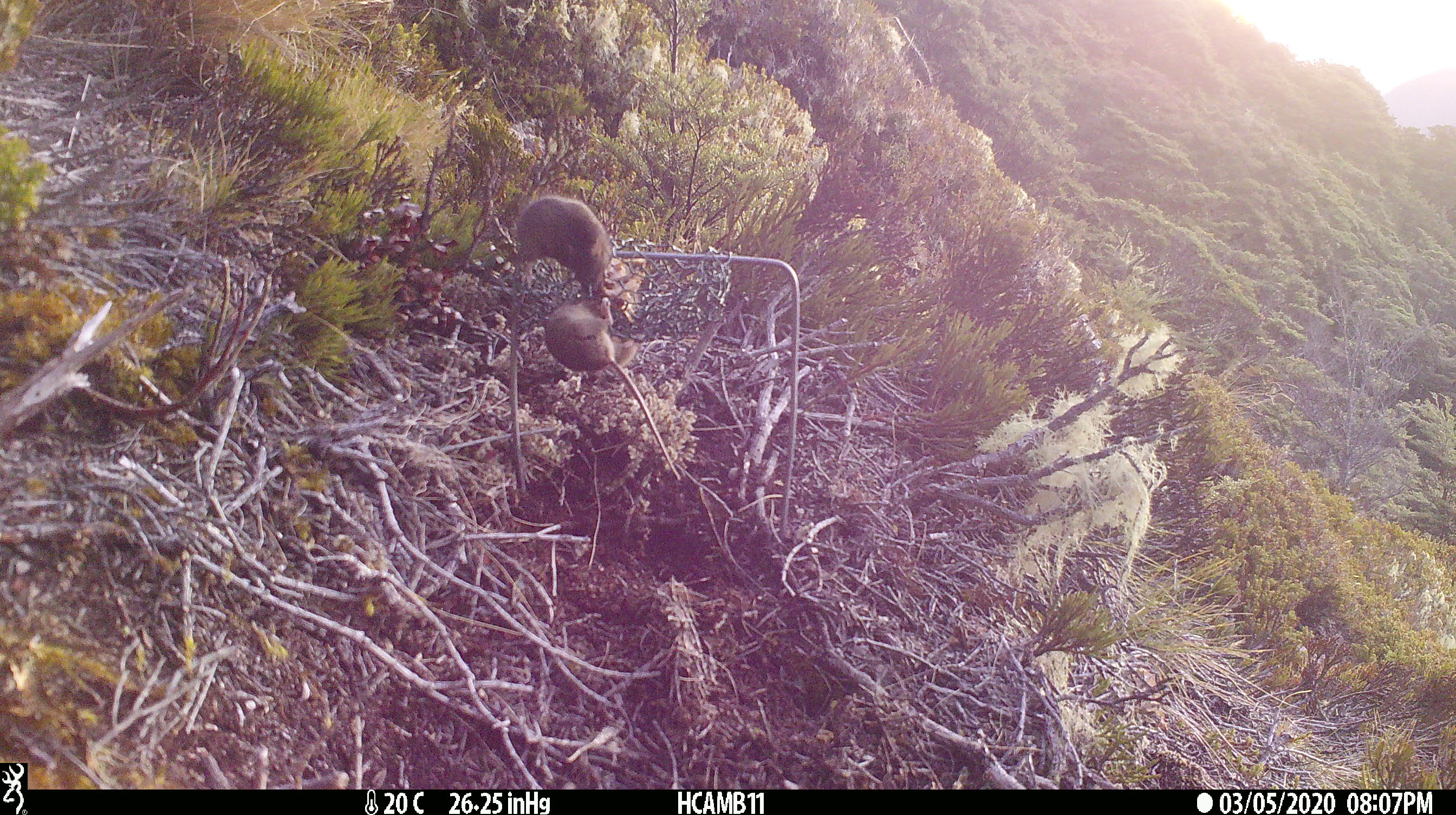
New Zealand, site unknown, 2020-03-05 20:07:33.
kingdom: Animalia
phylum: Chordata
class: Mammalia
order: Rodentia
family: Muridae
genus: Mus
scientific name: Mus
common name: mouse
Mouse (Mus).